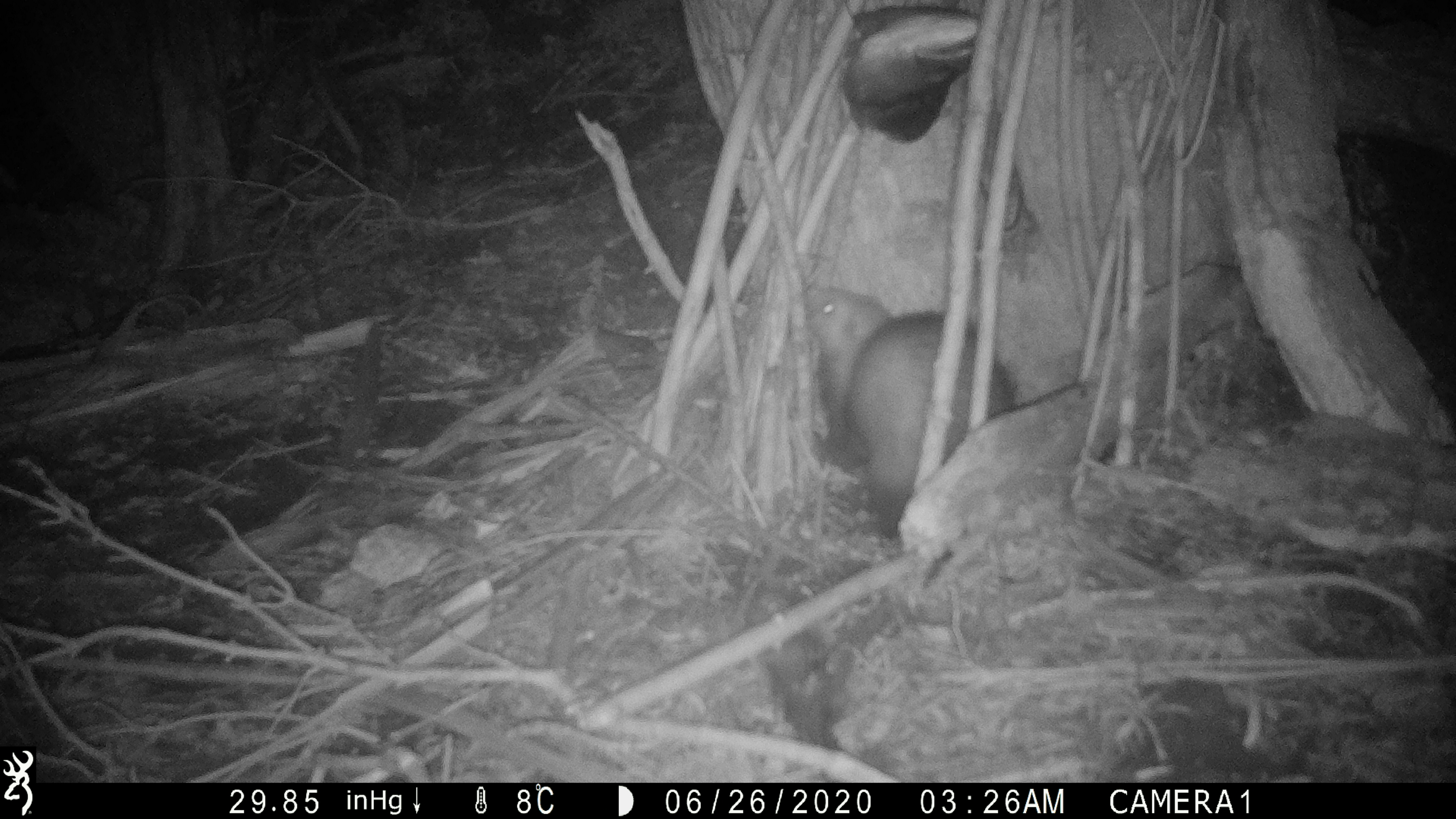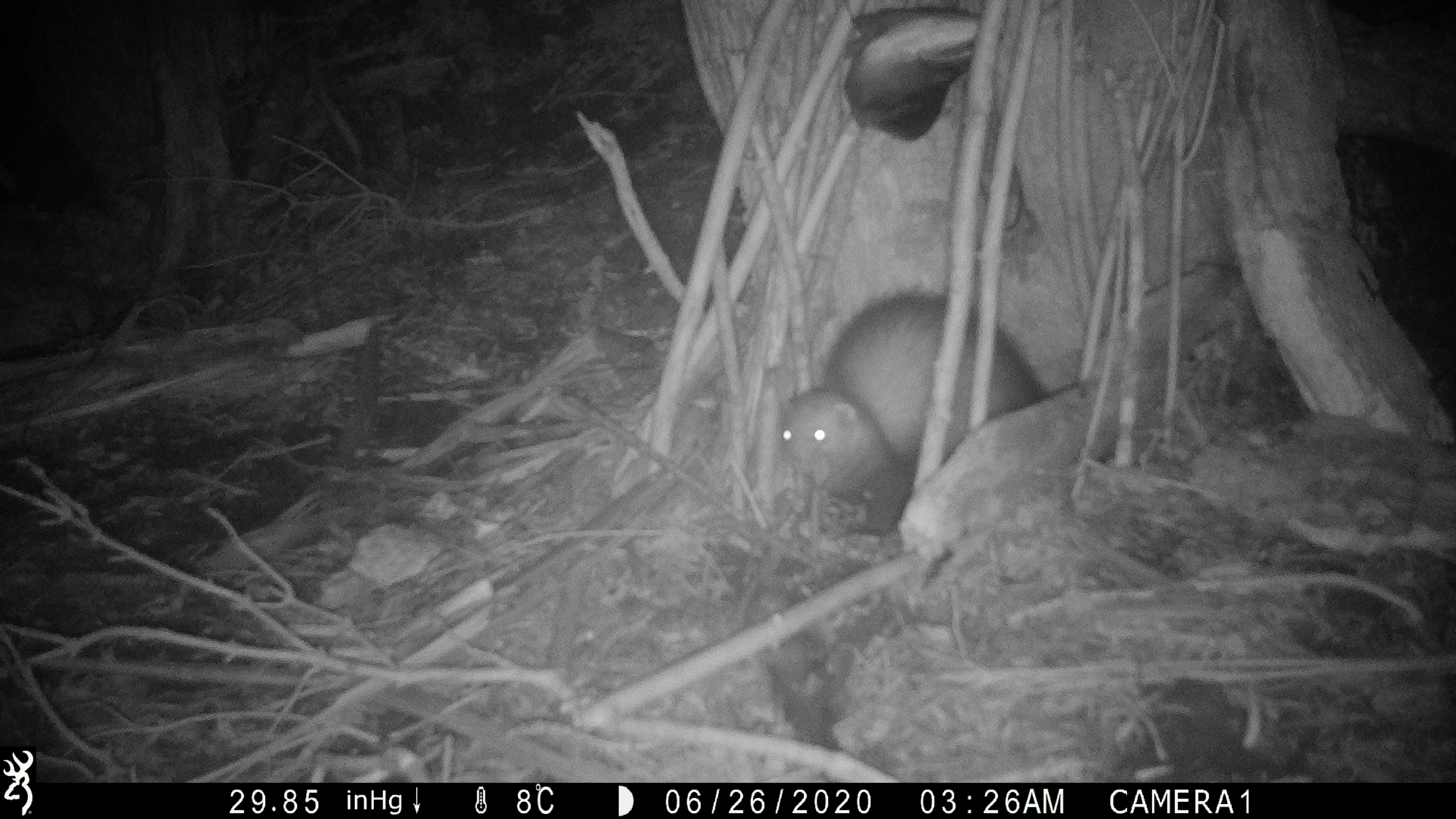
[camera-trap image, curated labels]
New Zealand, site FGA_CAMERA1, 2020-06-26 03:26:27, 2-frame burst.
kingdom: Animalia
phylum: Chordata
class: Mammalia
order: Carnivora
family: Mustelidae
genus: Mustela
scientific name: Mustela furo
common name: ferret